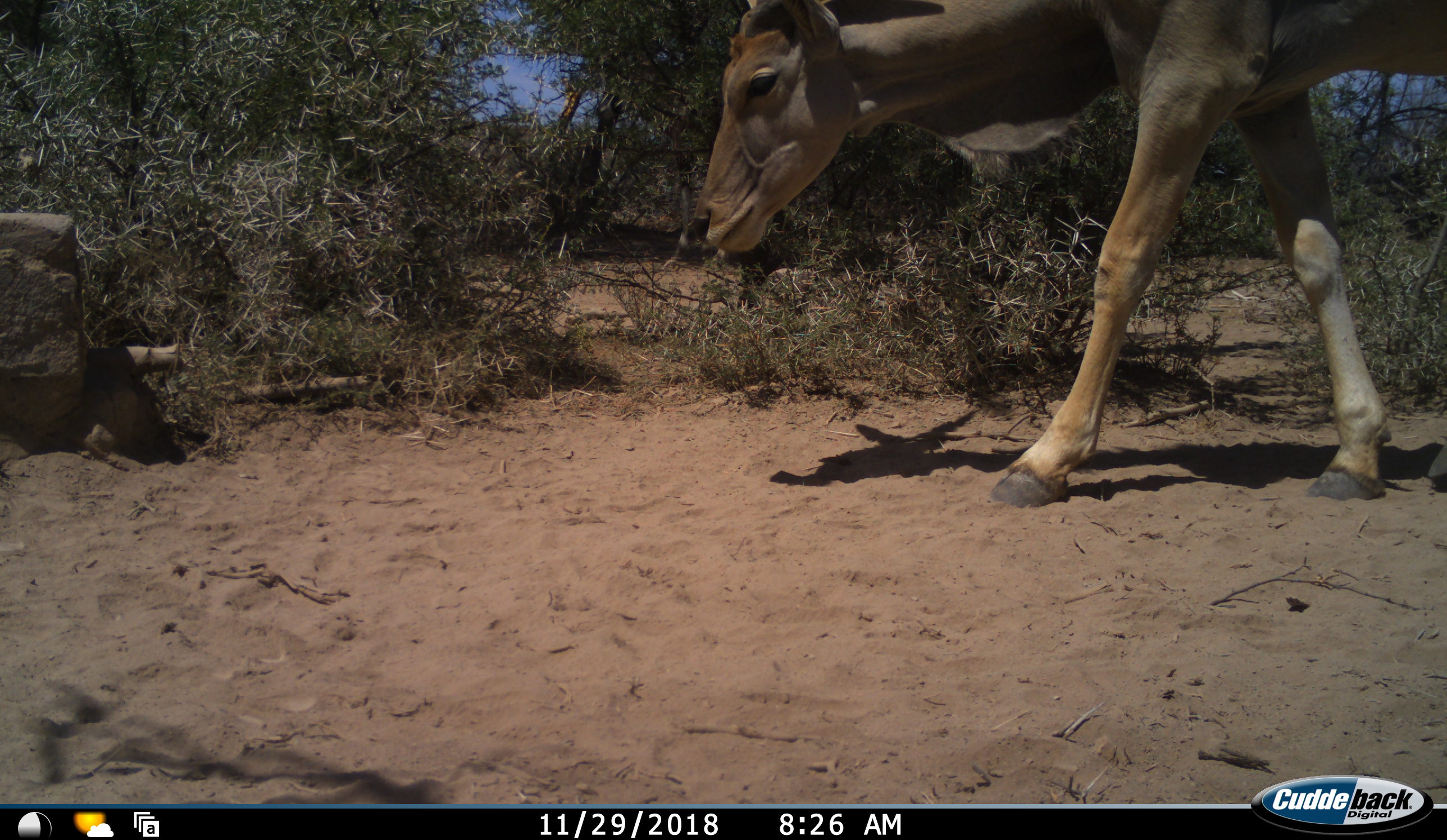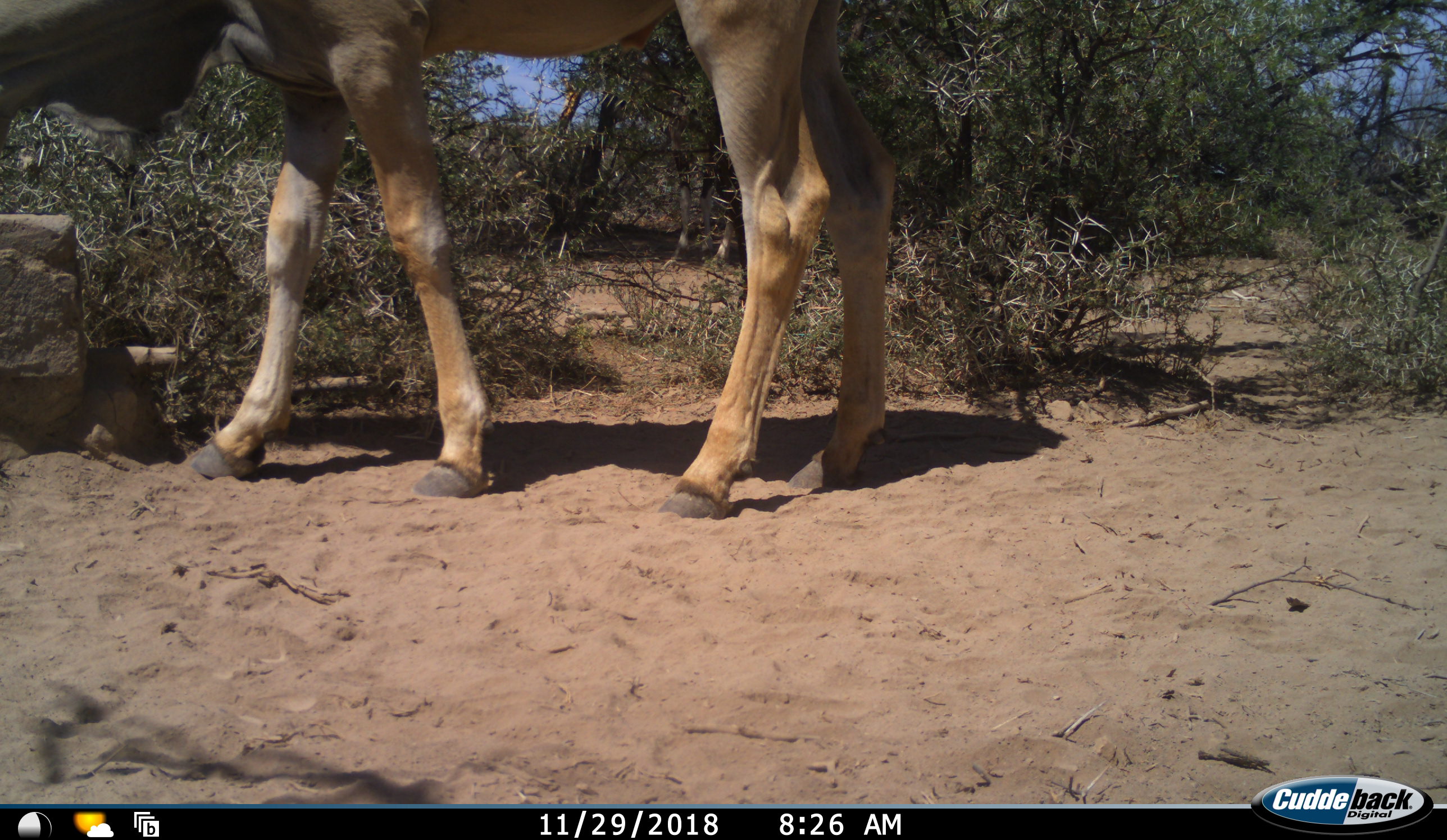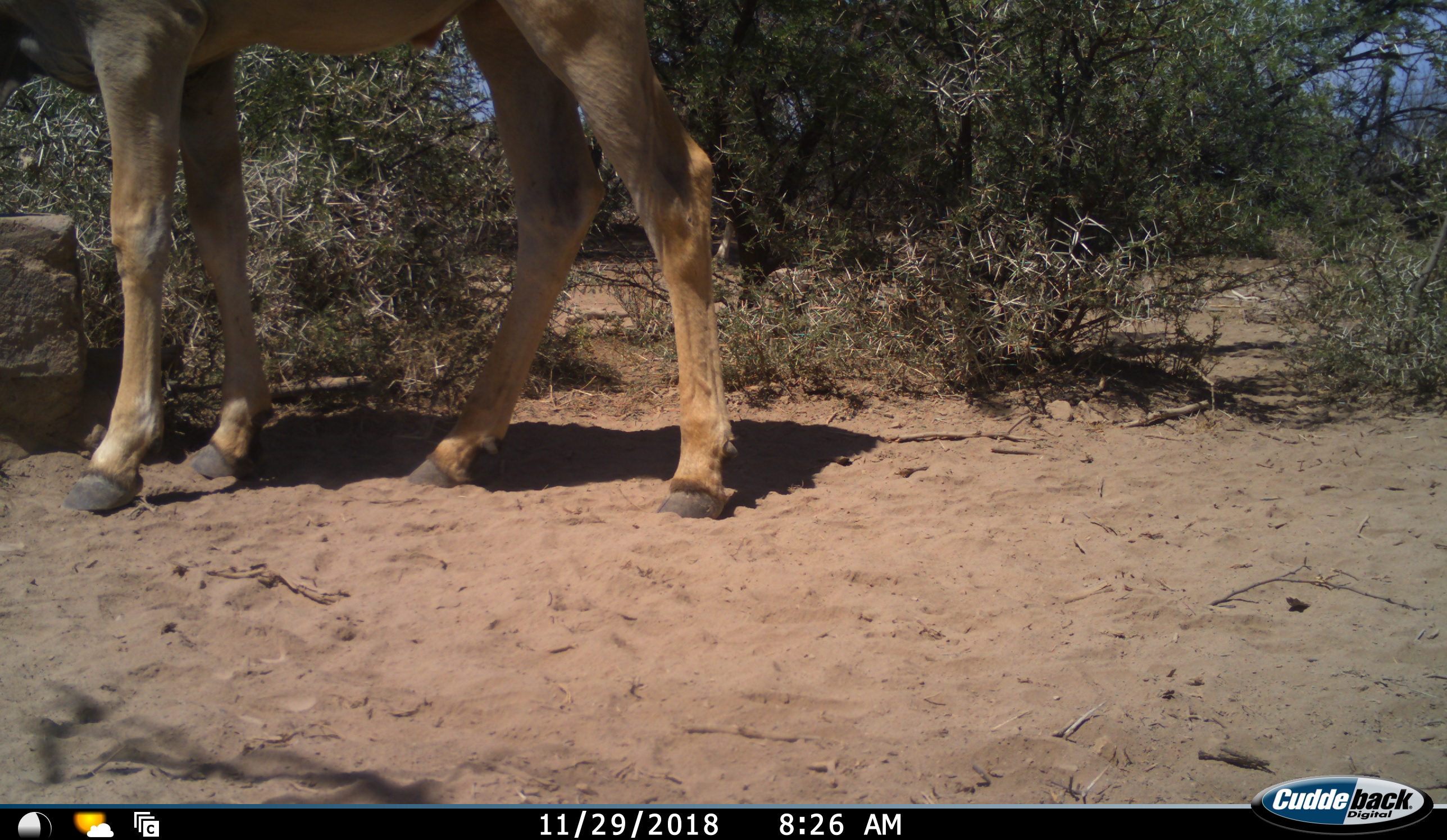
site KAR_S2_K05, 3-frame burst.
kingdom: Animalia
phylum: Chordata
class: Mammalia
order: Artiodactyla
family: Bovidae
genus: Tragelaphus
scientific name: Tragelaphus oryx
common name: eland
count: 1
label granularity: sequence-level